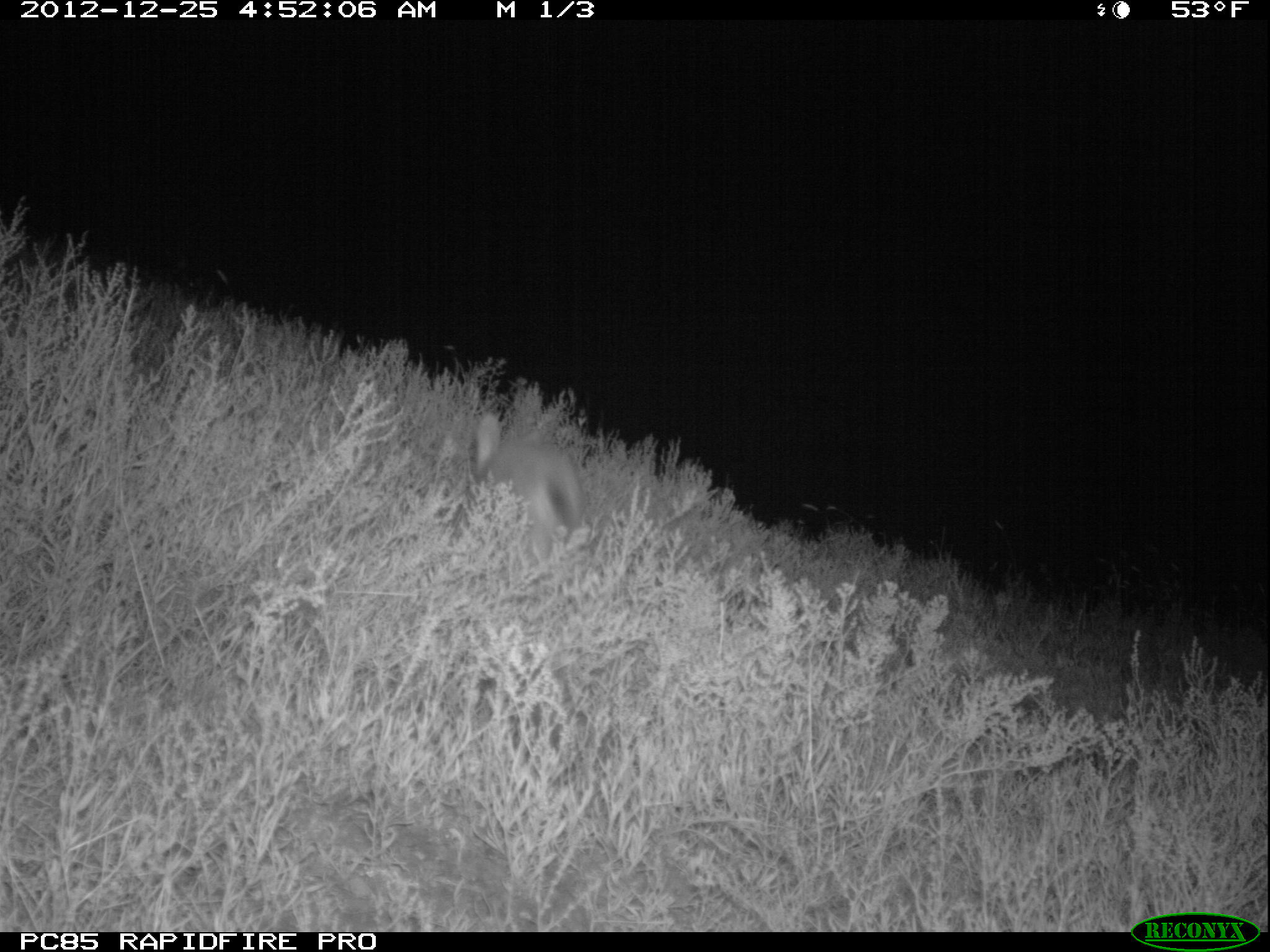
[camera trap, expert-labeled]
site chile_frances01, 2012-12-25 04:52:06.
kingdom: Animalia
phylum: Chordata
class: Mammalia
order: Lagomorpha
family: Leporidae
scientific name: Leporidae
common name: rabbits and hares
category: rabbit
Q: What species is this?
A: Rabbit (rabbits and hares) (Leporidae).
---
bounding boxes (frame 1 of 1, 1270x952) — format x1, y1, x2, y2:
rabbit: 463, 417, 587, 567